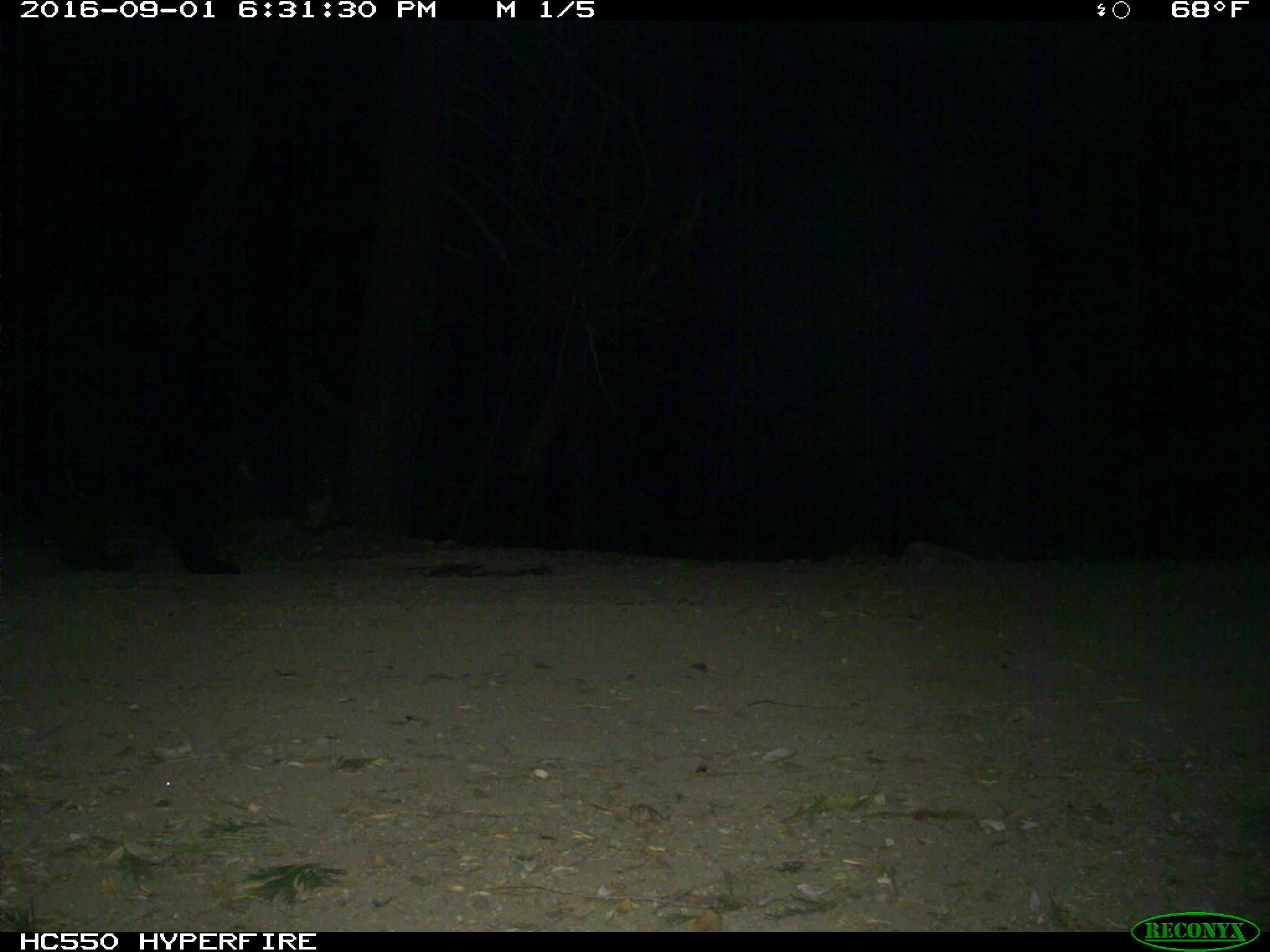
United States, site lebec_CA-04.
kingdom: Animalia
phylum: Chordata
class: Mammalia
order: Carnivora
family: Ursidae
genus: Ursus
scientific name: Ursus americanus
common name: american black bear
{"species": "Ursus americanus (american black bear)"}